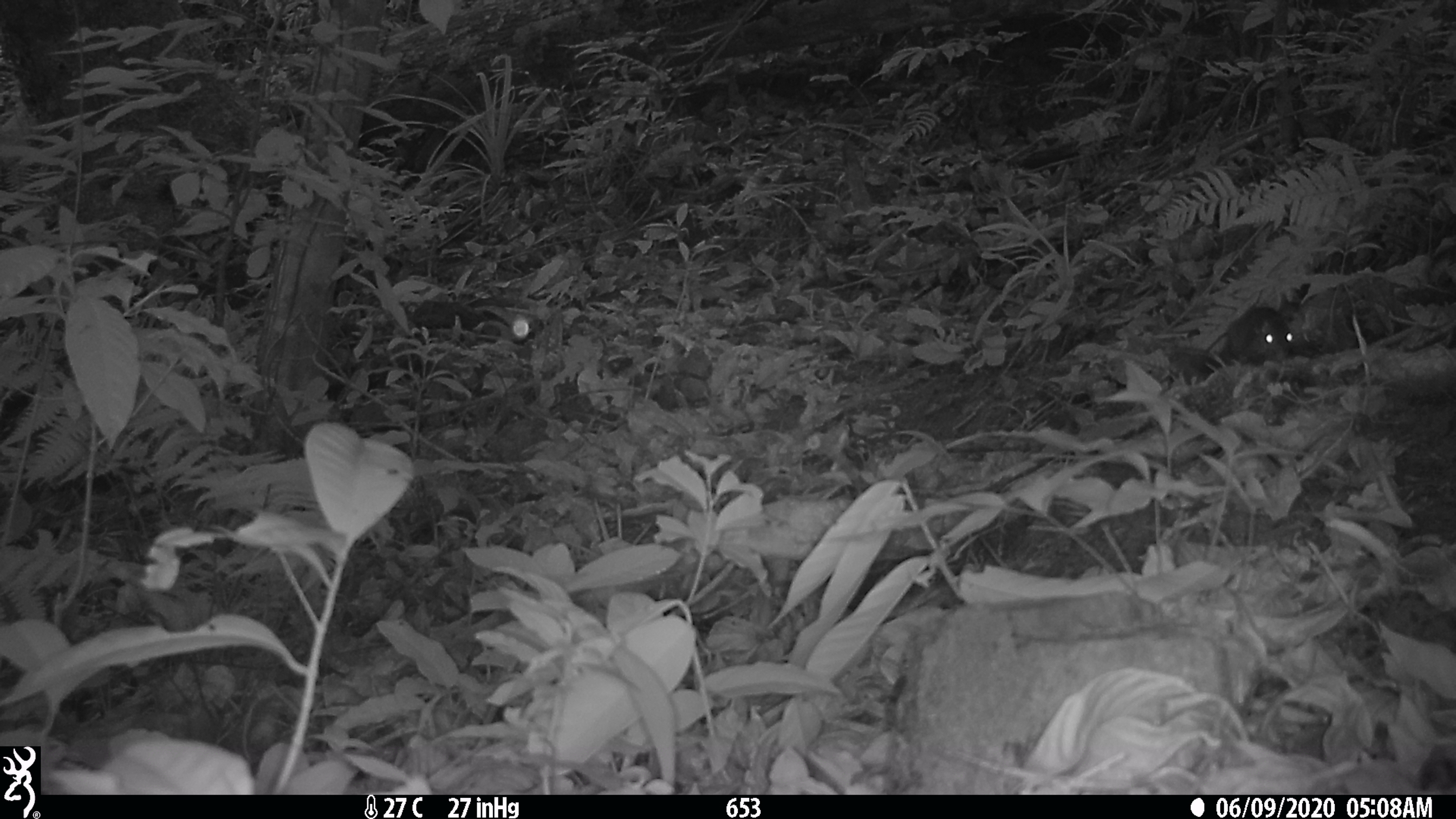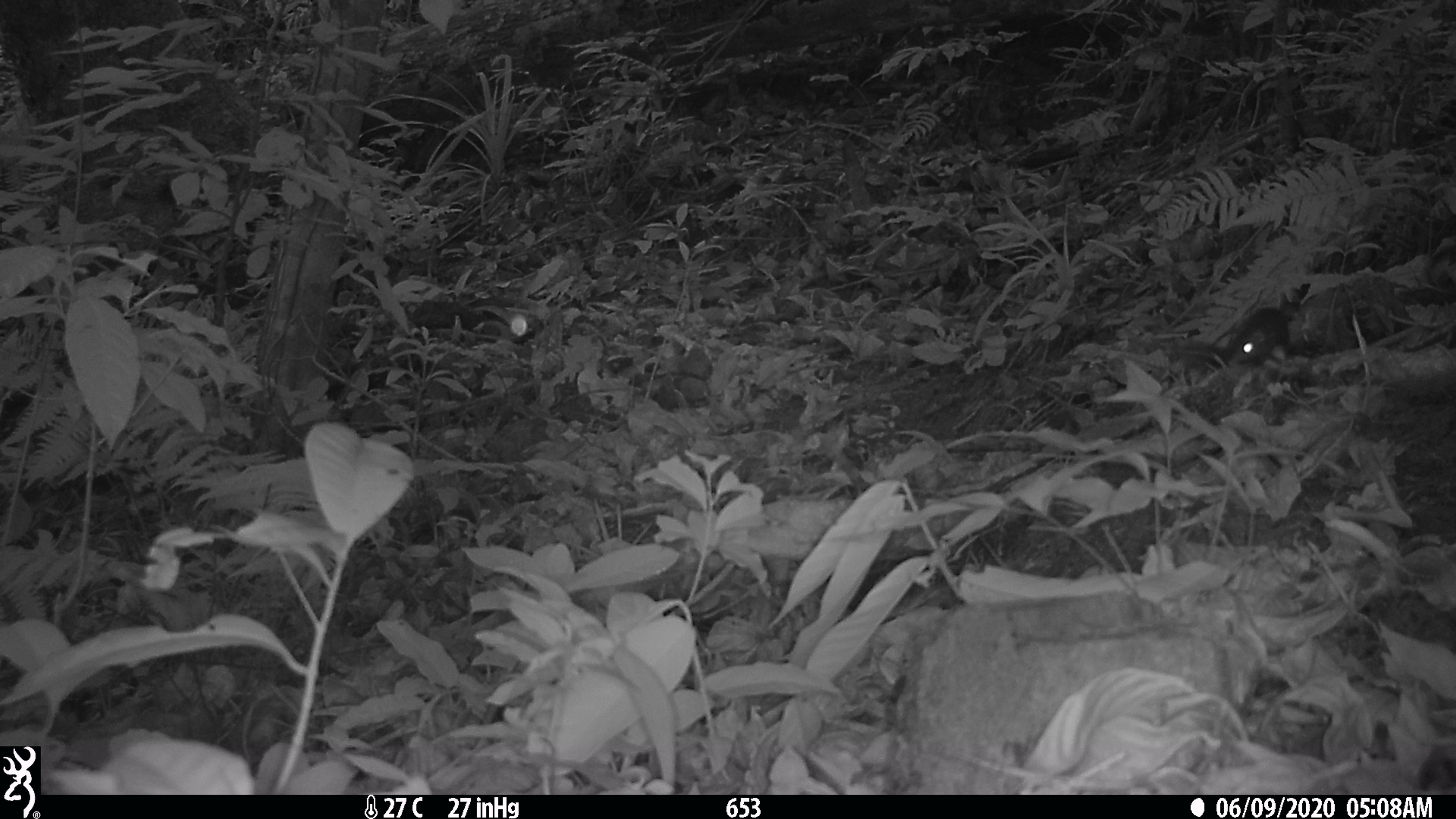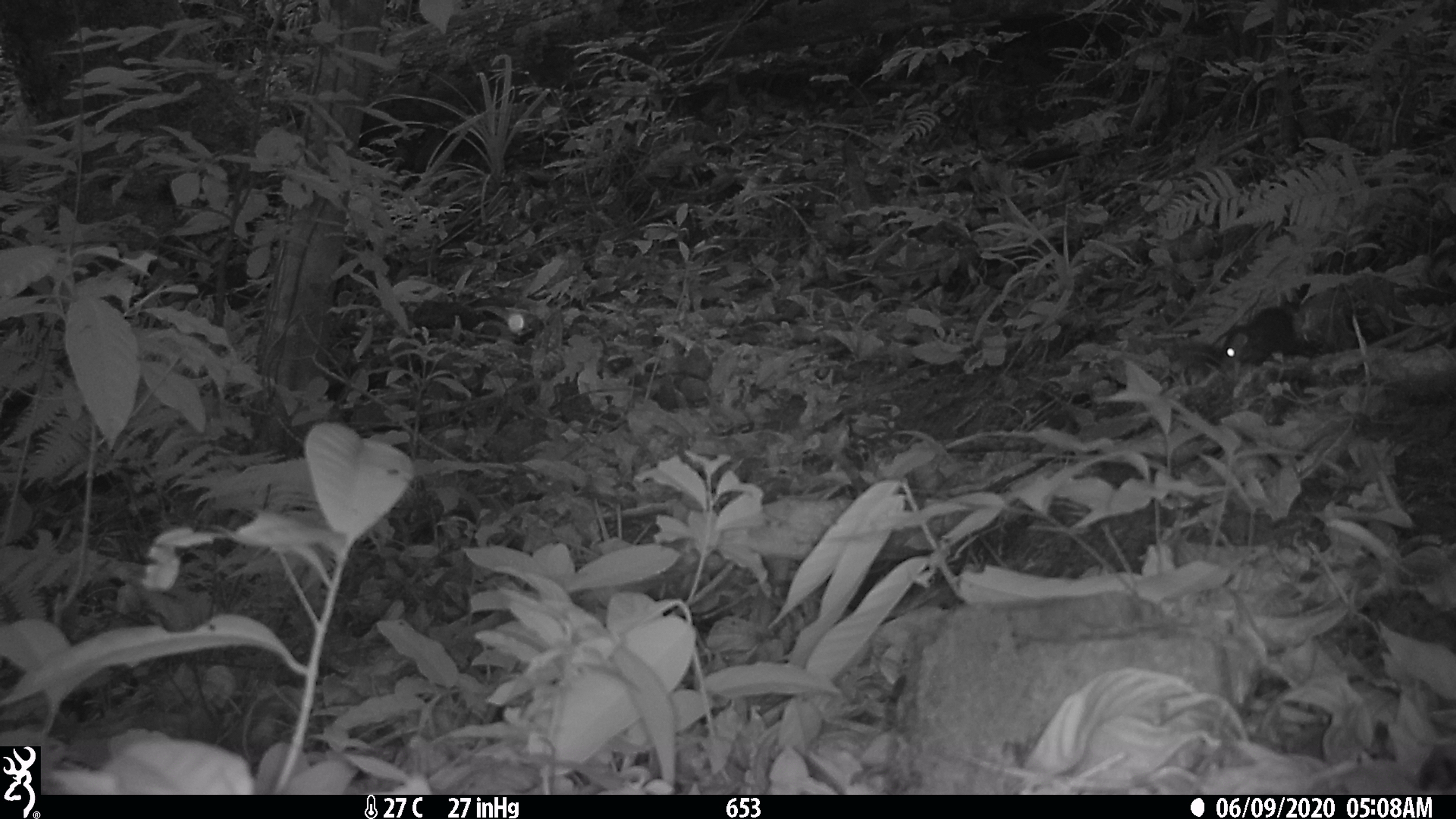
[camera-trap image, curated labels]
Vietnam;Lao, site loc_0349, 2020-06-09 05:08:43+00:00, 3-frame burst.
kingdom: Animalia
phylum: Chordata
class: Mammalia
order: Rodentia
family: Sciuridae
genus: Dremomys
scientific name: Dremomys rufigenis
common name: red-cheeked squirrel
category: red cheeked squirrel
Red cheeked squirrel (red-cheeked squirrel) (Dremomys rufigenis). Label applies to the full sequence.